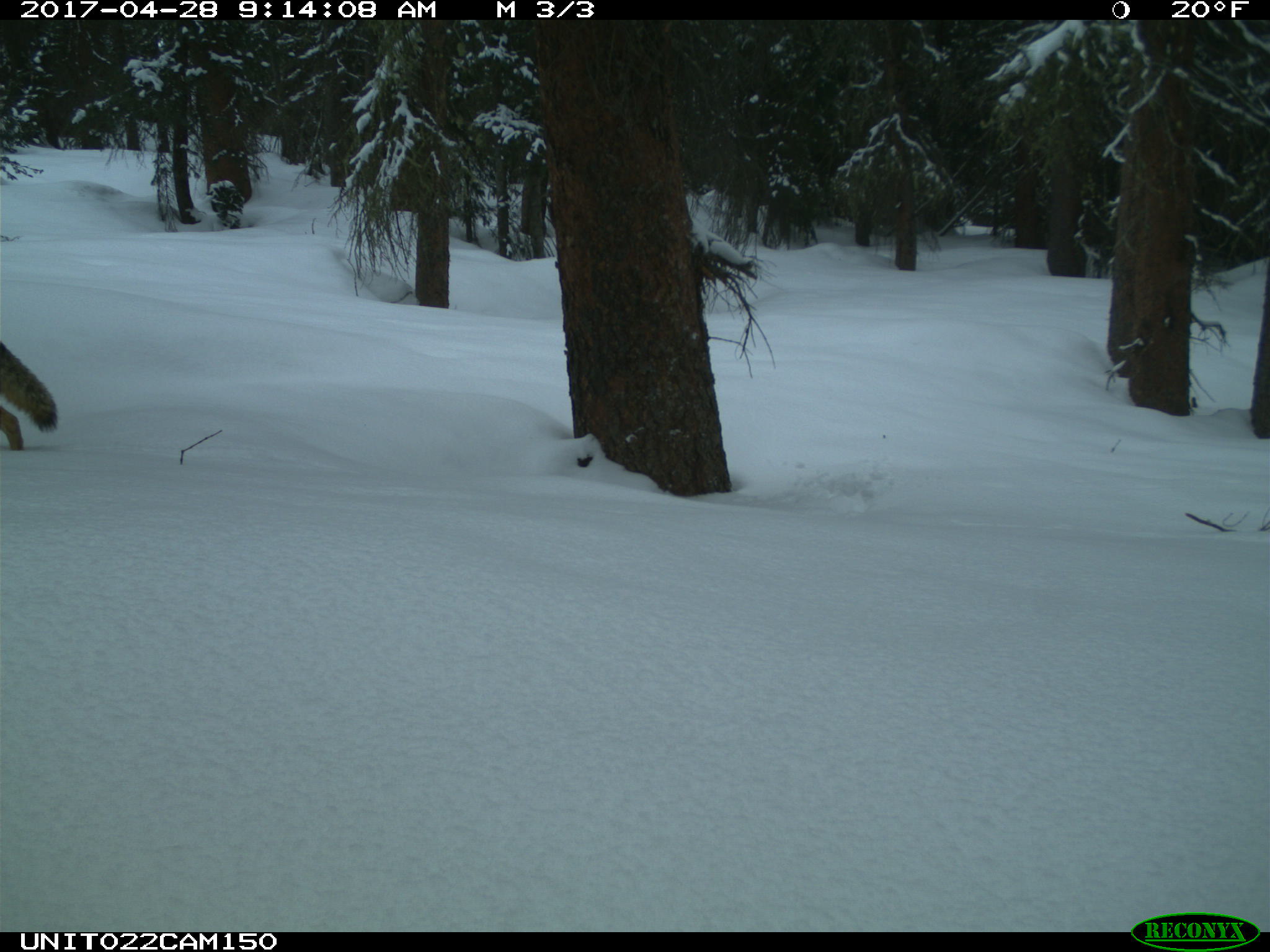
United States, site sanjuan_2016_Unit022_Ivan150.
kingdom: Animalia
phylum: Chordata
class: Mammalia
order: Carnivora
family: Canidae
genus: Canis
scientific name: Canis latrans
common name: coyote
Canis latrans (coyote).